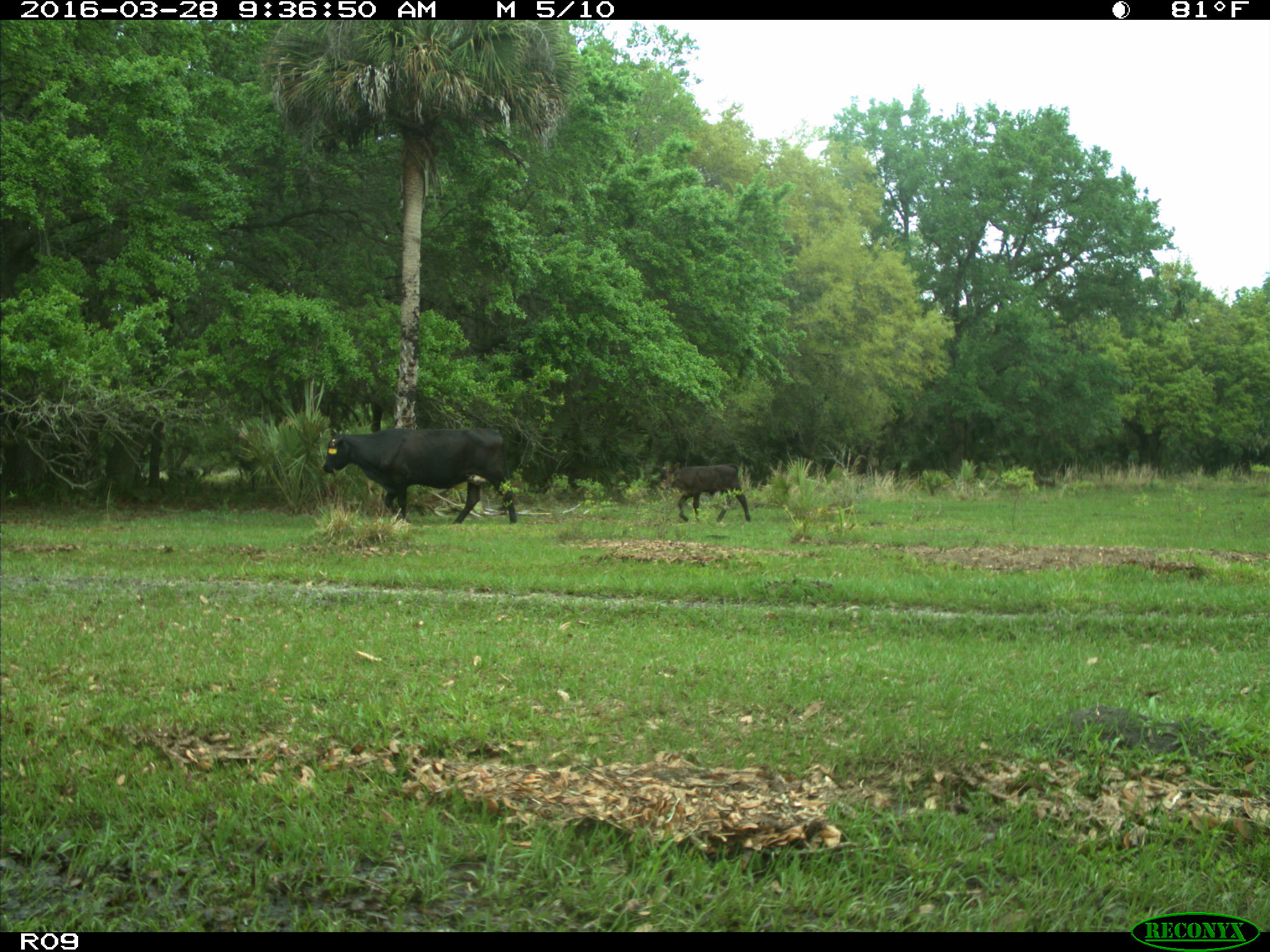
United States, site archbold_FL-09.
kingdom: Animalia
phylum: Chordata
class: Mammalia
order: Artiodactyla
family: Bovidae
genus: Bos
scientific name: Bos taurus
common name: domestic cow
Bos taurus (domestic cow).